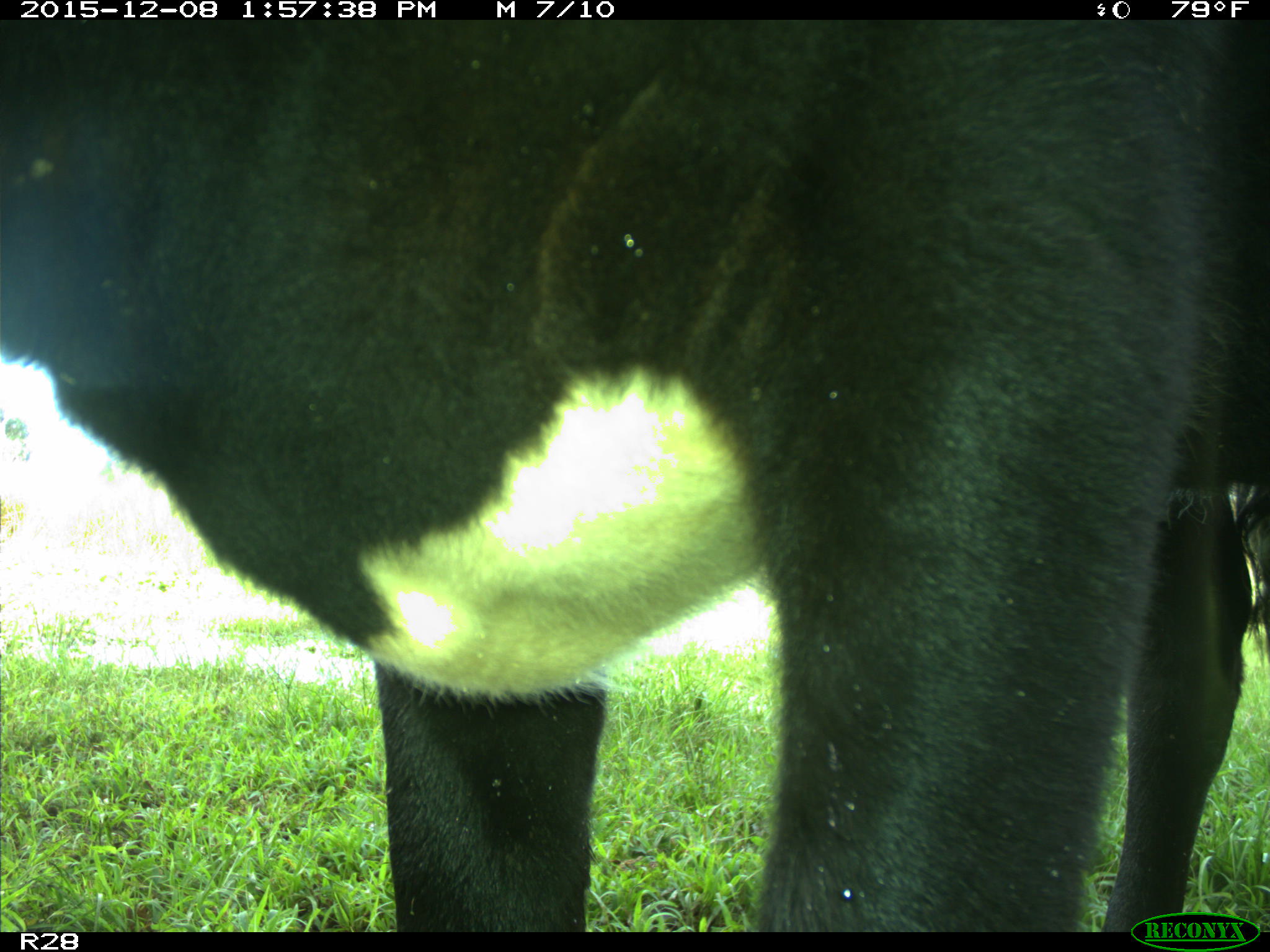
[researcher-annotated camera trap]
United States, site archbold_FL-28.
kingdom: Animalia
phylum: Chordata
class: Mammalia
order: Artiodactyla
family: Bovidae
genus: Bos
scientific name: Bos taurus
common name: domestic cow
Bos taurus (domestic cow).